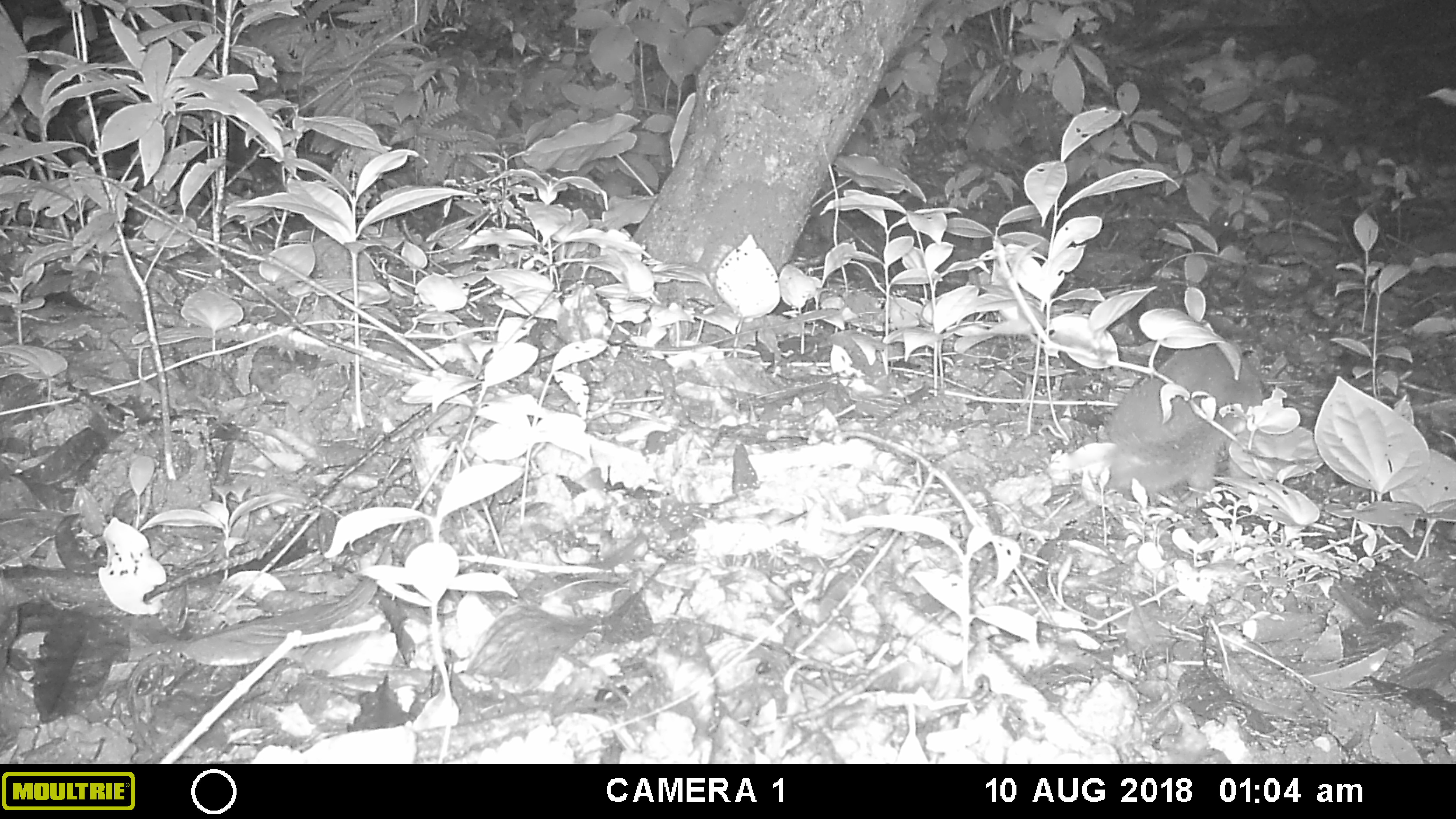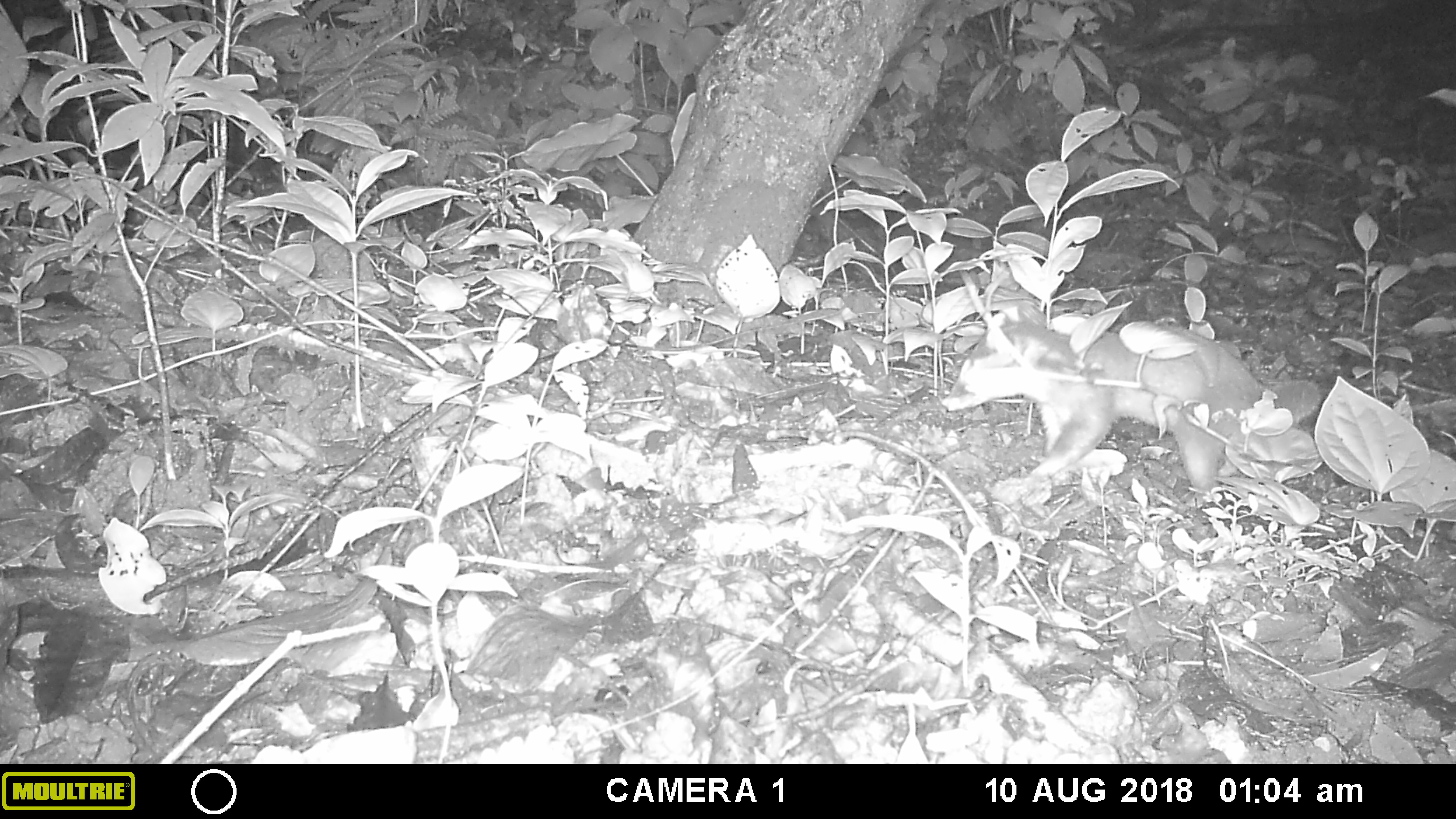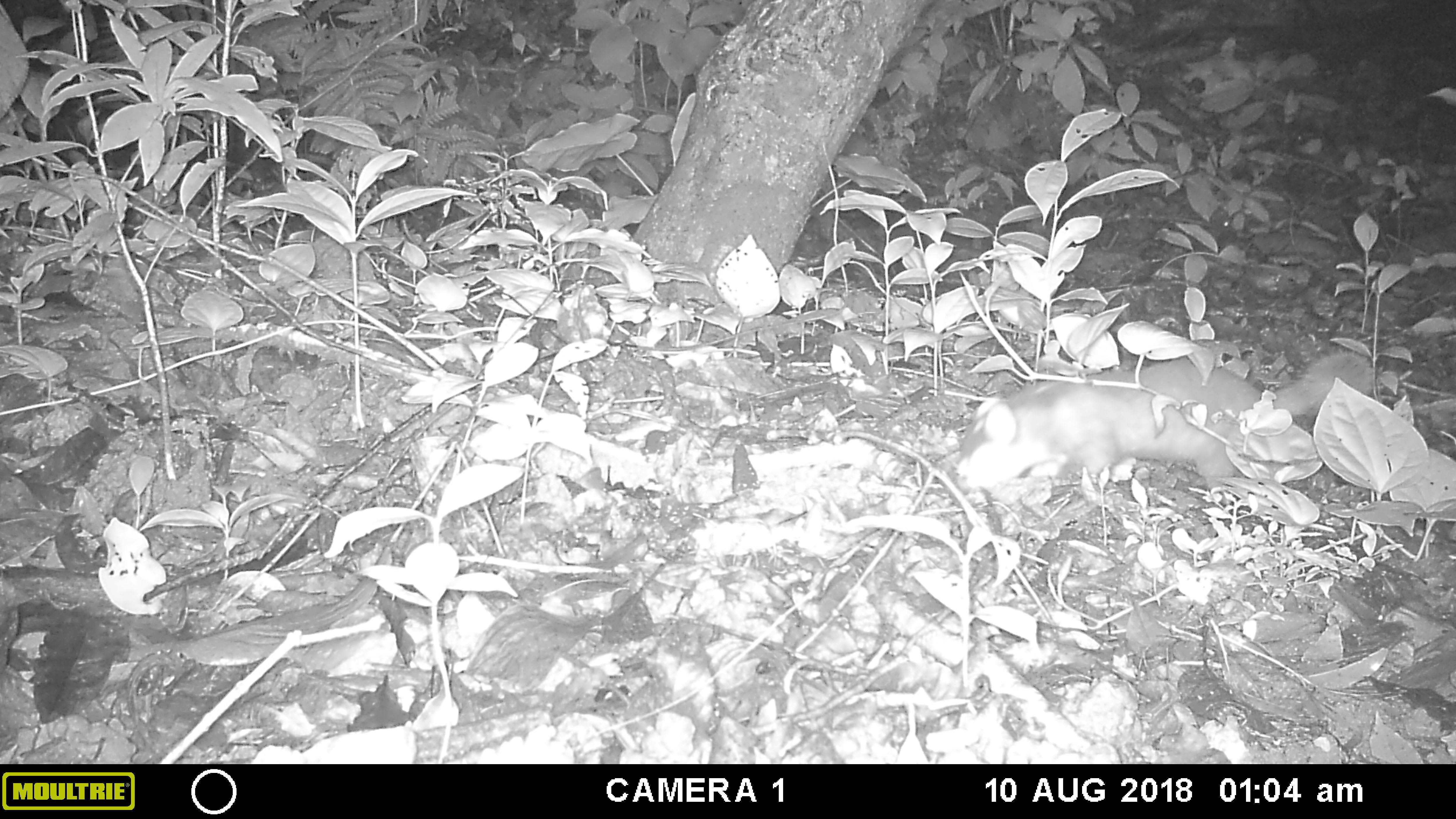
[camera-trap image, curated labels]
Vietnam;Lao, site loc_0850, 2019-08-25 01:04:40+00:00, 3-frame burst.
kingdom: Animalia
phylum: Chordata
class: Mammalia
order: Carnivora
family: Mustelidae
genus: Melogale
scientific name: Melogale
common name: ferret badger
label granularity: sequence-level